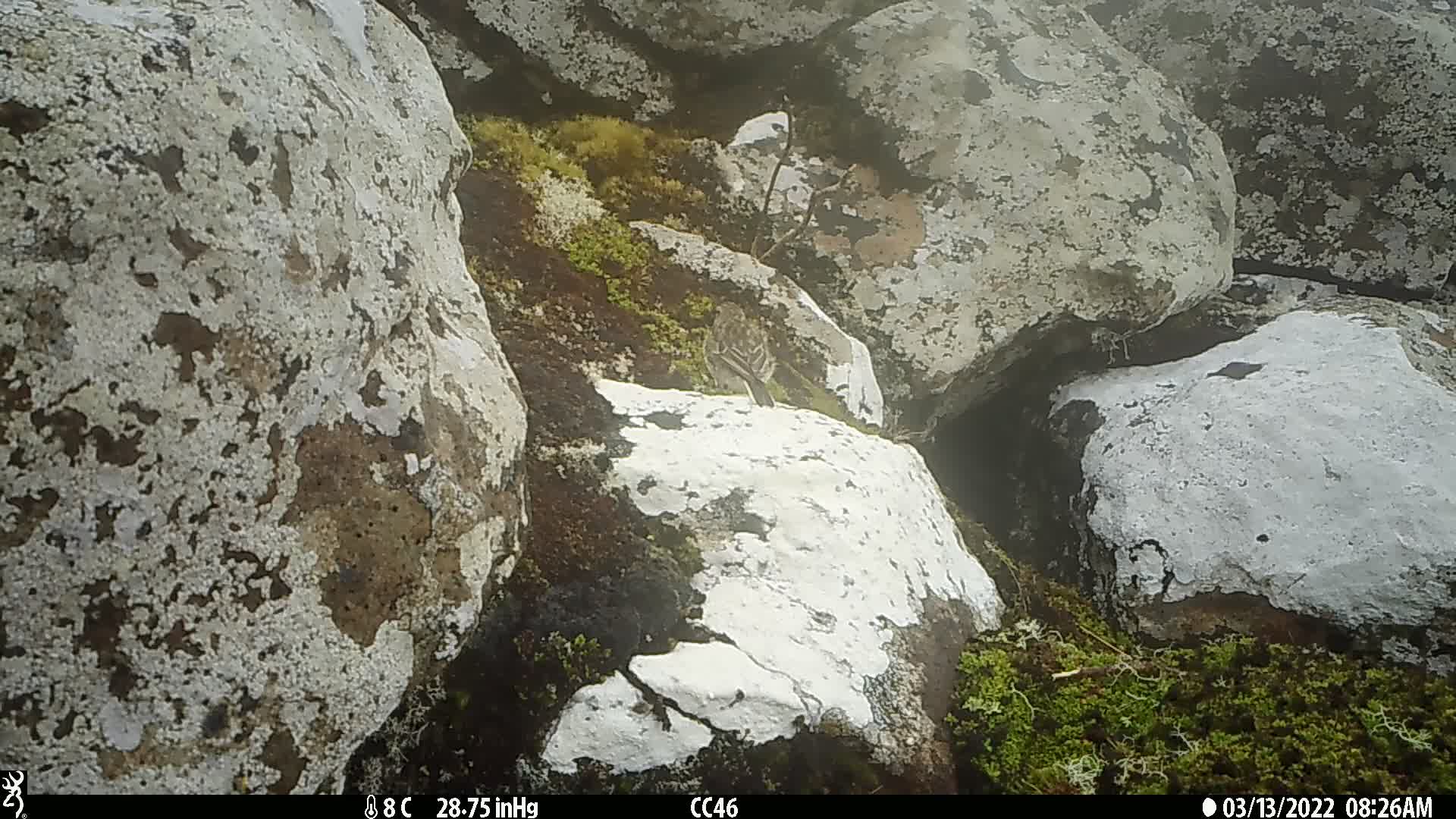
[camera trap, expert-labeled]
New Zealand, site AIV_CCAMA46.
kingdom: Animalia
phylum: Chordata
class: Aves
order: Passeriformes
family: Motacillidae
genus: Anthus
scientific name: Anthus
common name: pipit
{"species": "pipit (Anthus)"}